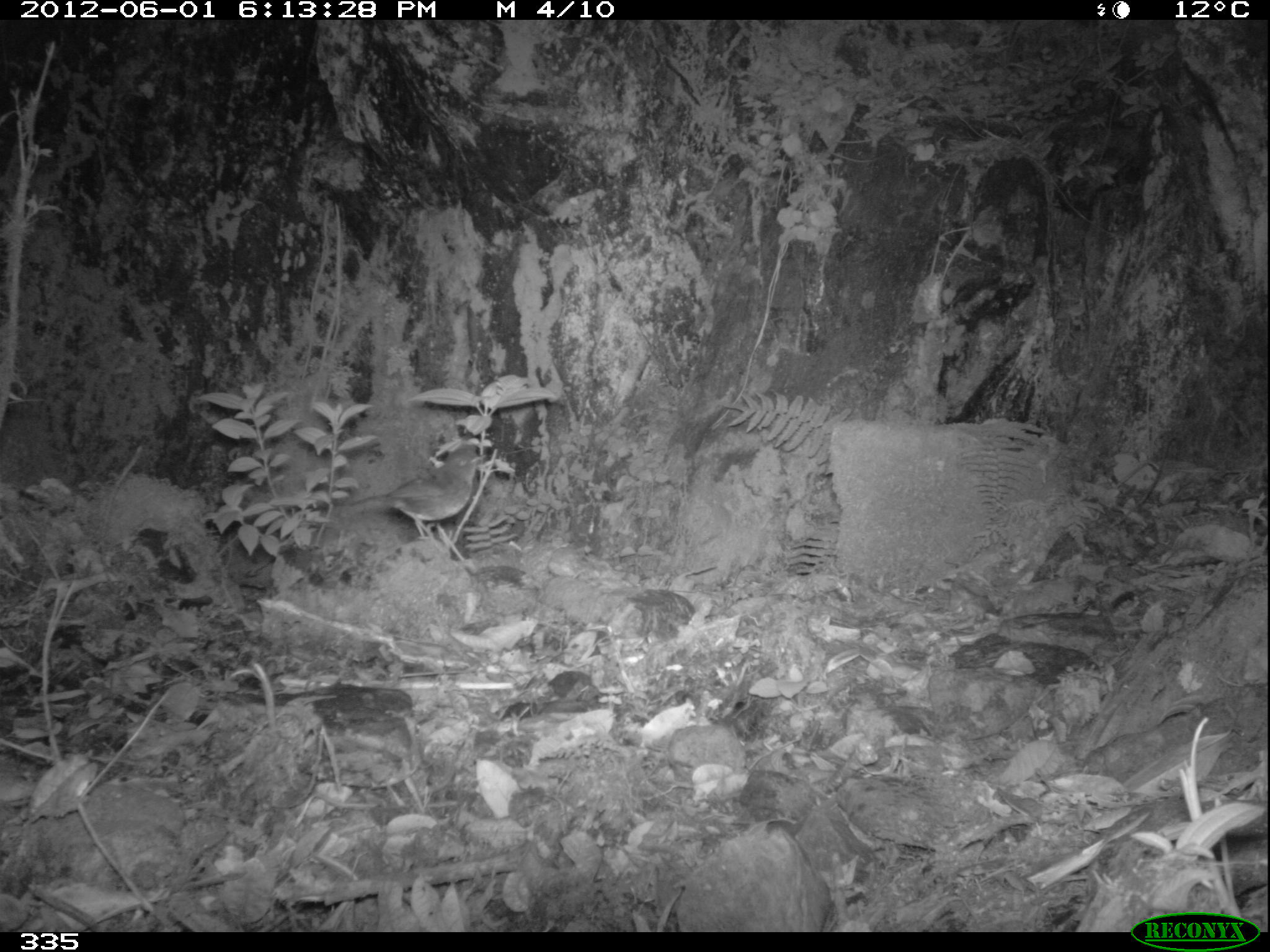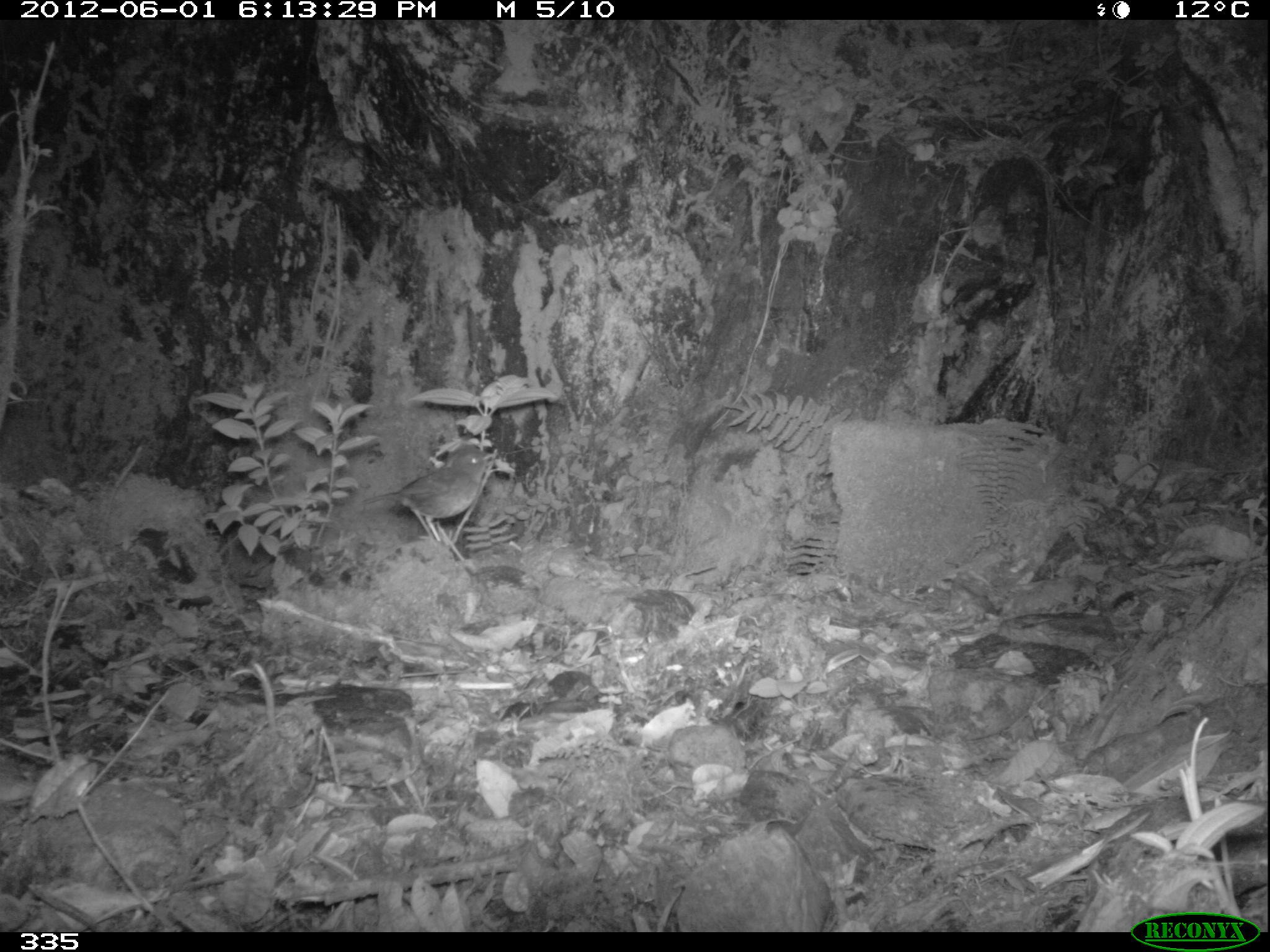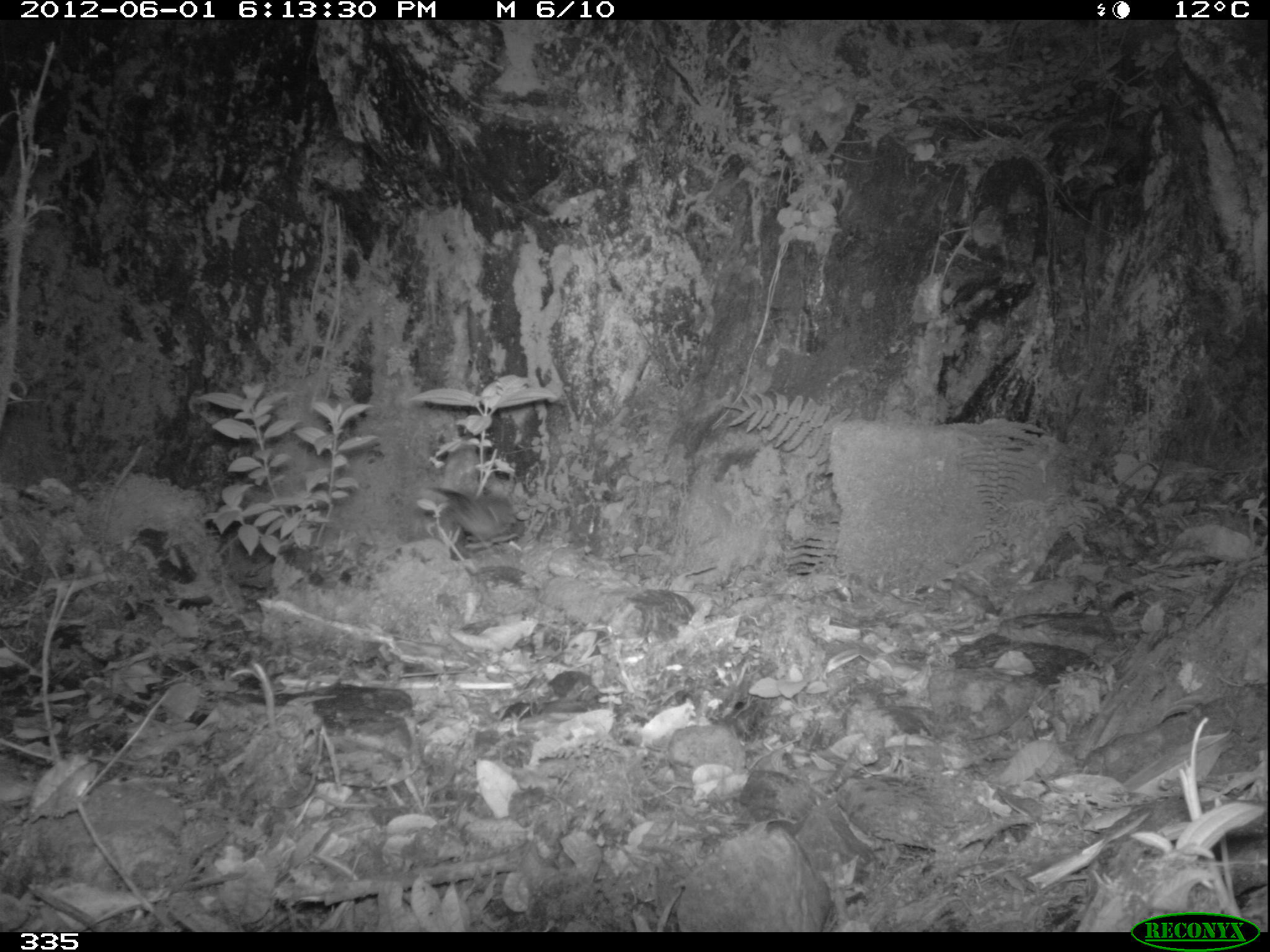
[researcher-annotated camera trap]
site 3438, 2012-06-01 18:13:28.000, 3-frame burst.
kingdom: Animalia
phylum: Chordata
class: Aves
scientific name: Aves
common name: bird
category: unknown bird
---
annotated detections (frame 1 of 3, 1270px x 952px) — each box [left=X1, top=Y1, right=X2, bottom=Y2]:
unknown bird: [left=347, top=444, right=486, bottom=551]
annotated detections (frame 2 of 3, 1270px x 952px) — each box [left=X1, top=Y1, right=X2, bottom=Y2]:
unknown bird: [left=361, top=443, right=497, bottom=551]